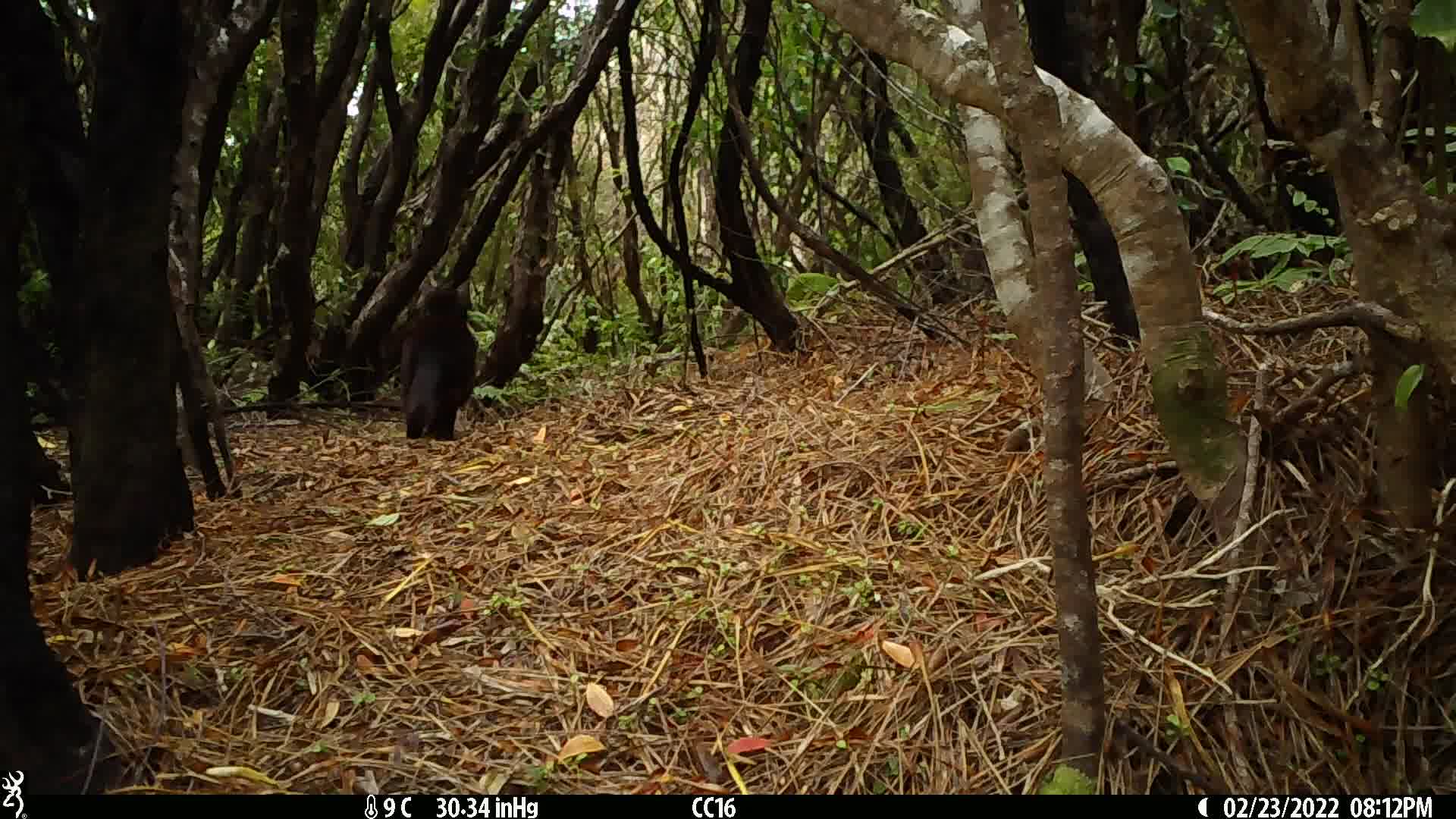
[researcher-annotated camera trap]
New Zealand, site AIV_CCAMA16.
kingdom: Animalia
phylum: Chordata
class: Mammalia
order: Carnivora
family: Felidae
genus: Felis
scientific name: Felis catus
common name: domestic cat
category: cat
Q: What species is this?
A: Cat (domestic cat) (Felis catus).